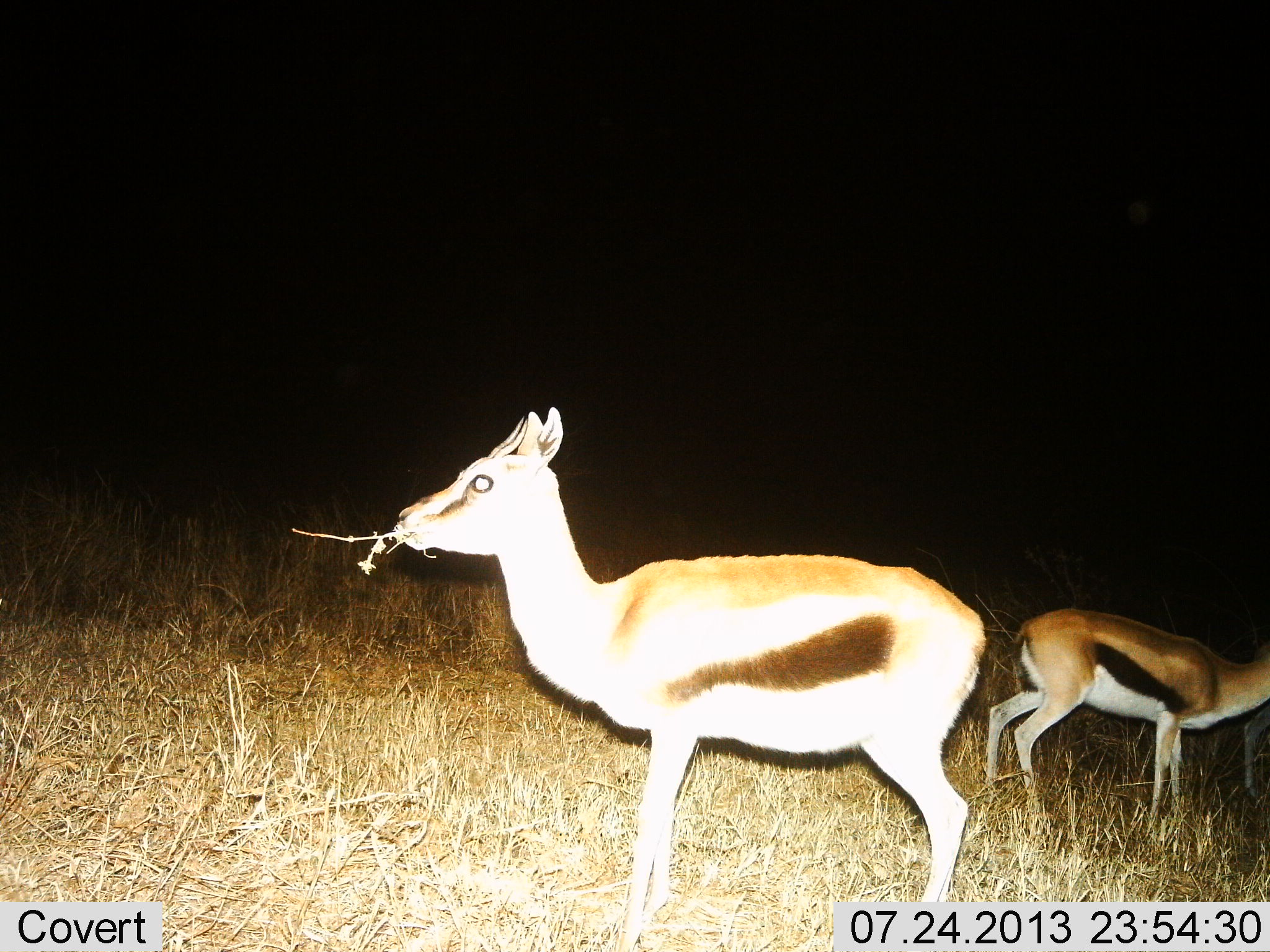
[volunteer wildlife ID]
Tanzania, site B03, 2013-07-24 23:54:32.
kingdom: Animalia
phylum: Chordata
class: Mammalia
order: Artiodactyla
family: Bovidae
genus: Eudorcas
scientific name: Eudorcas thomsonii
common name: thomson's gazelle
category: gazellethomsons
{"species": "gazellethomsons (thomson's gazelle) (Eudorcas thomsonii)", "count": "2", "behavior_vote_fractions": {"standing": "59%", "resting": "0%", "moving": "0%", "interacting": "0%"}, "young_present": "0%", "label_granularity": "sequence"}